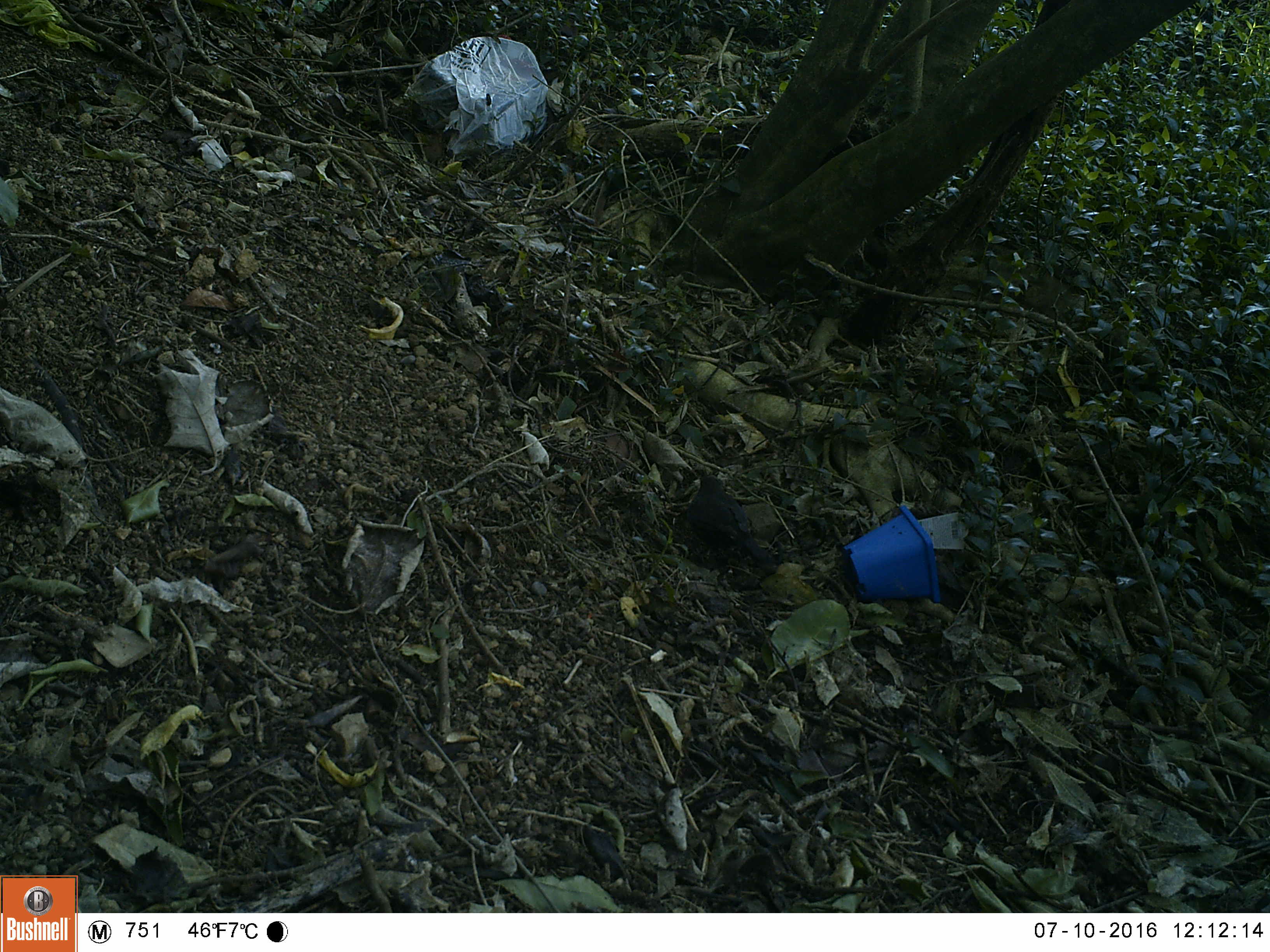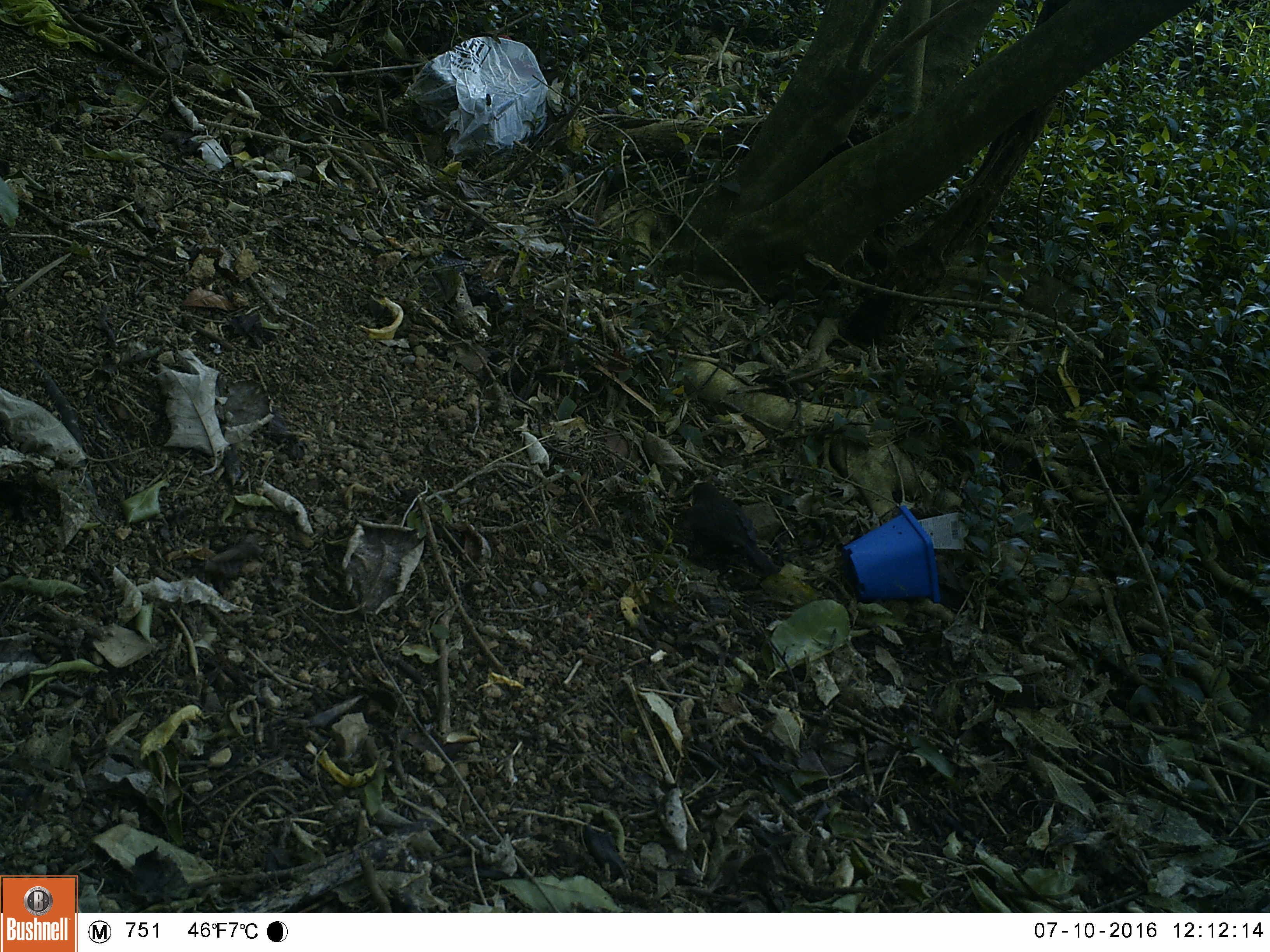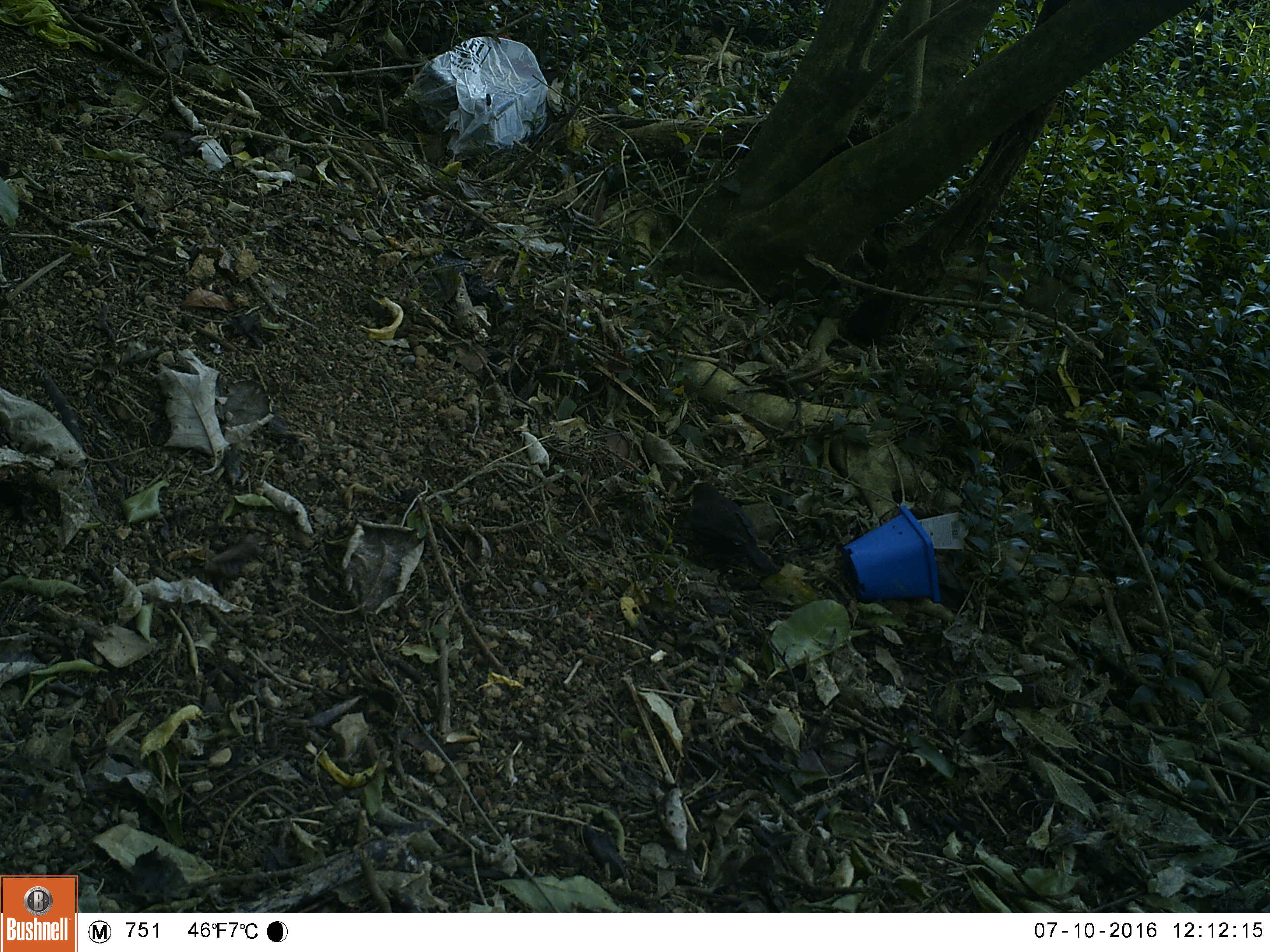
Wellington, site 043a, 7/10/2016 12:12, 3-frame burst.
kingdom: Animalia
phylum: Chordata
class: Aves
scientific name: Aves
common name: bird